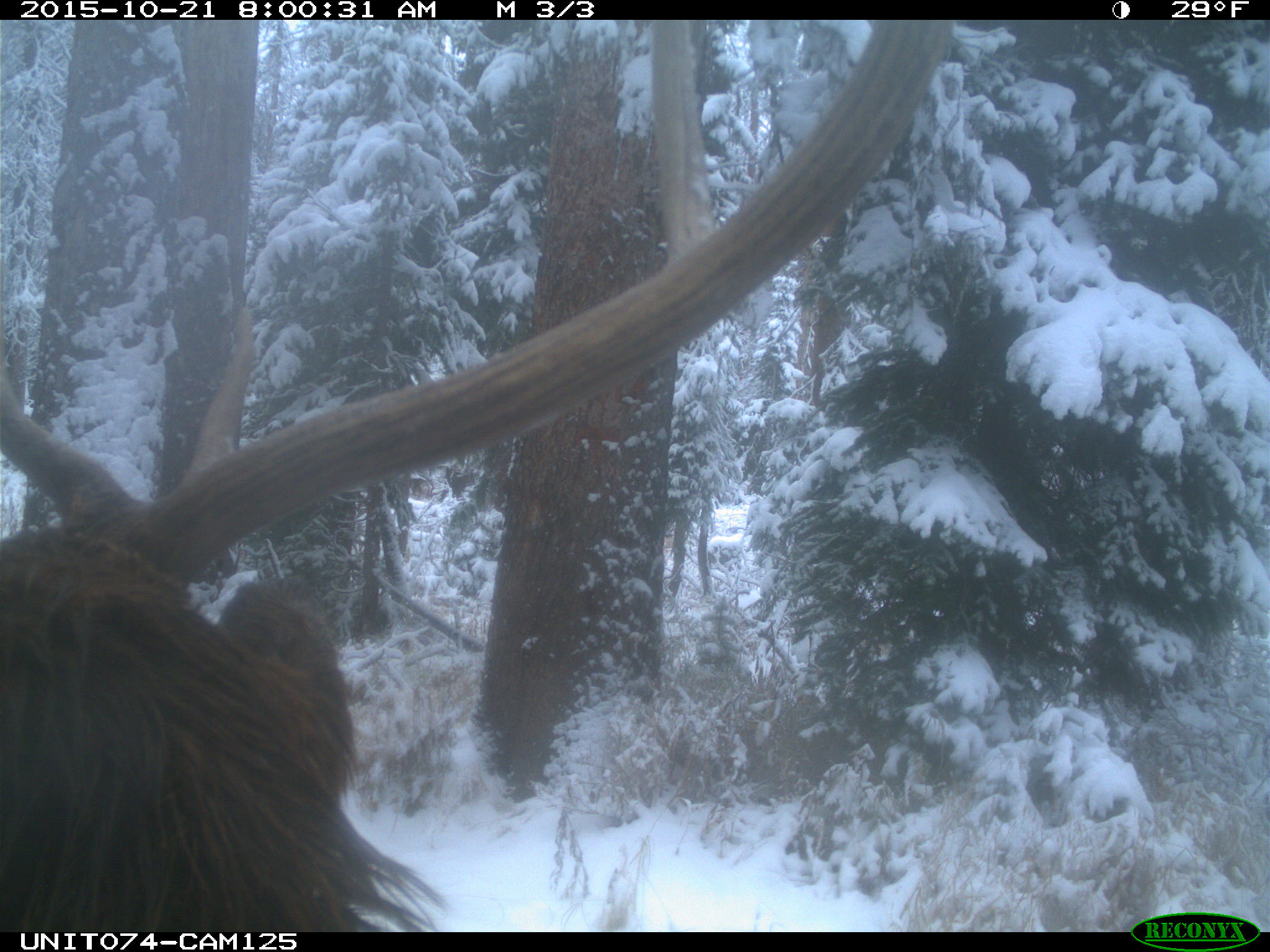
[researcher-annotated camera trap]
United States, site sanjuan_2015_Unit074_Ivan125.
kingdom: Animalia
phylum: Chordata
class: Mammalia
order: Artiodactyla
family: Cervidae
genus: Cervus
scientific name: Cervus elaphus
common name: red deer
Cervus elaphus (red deer).